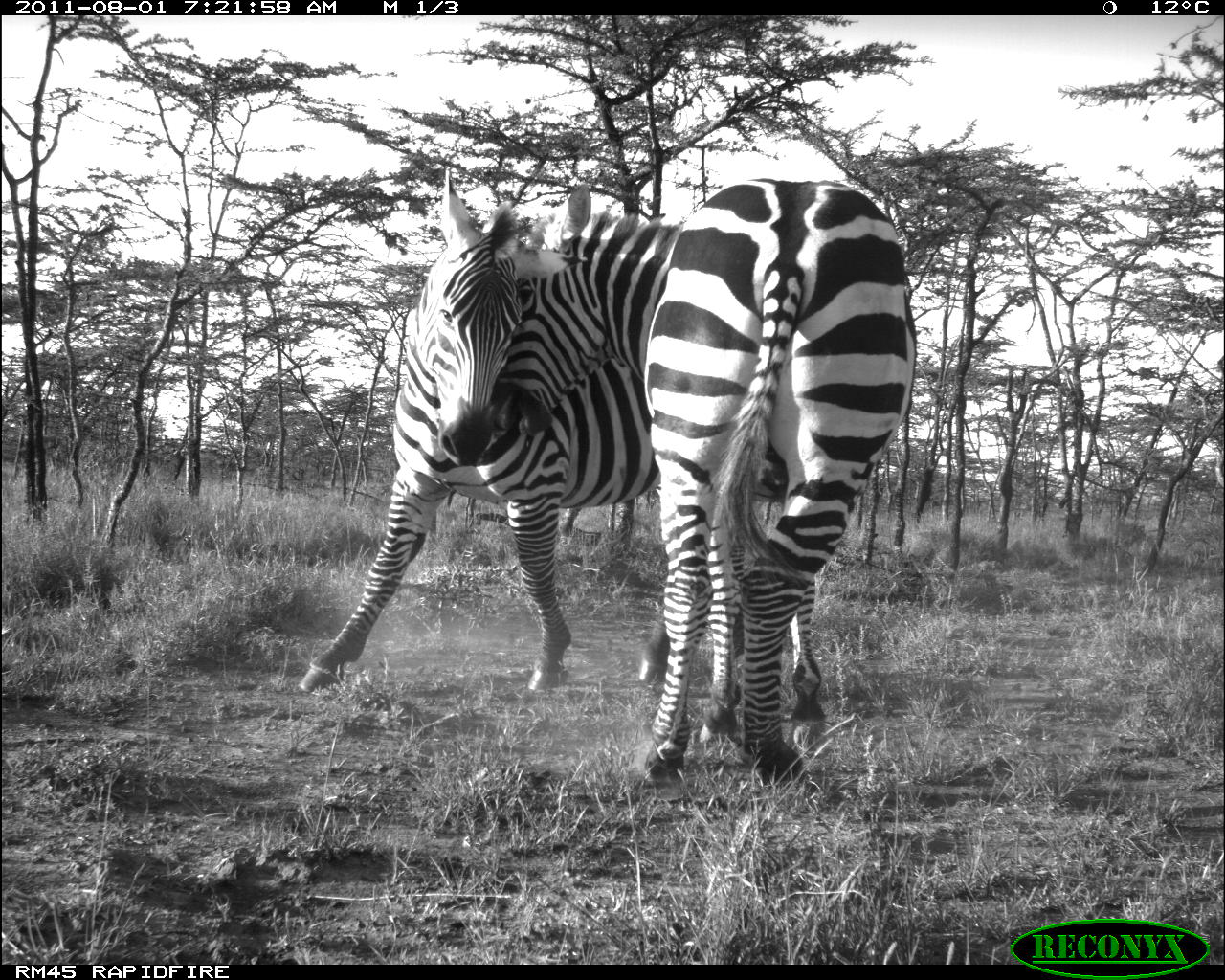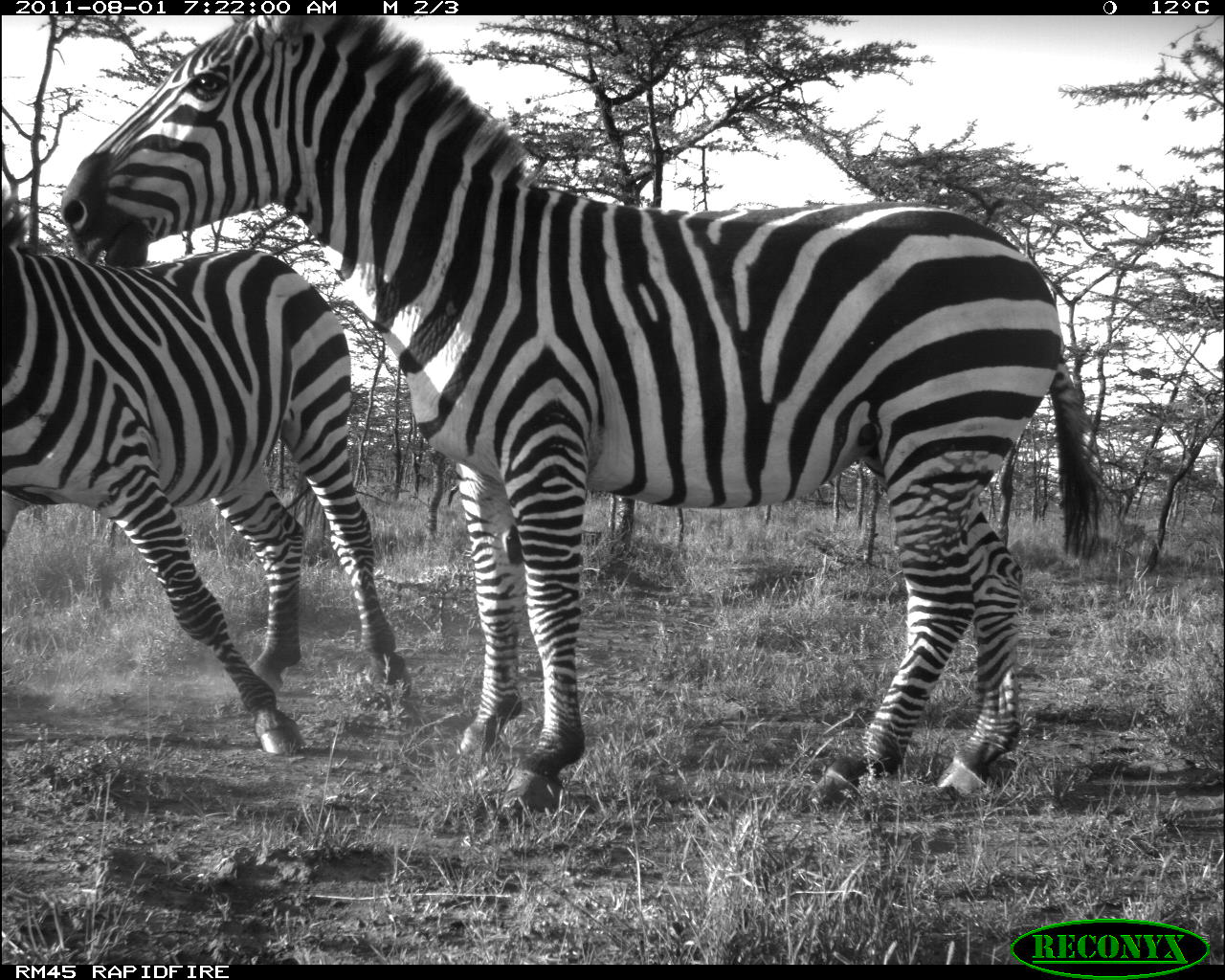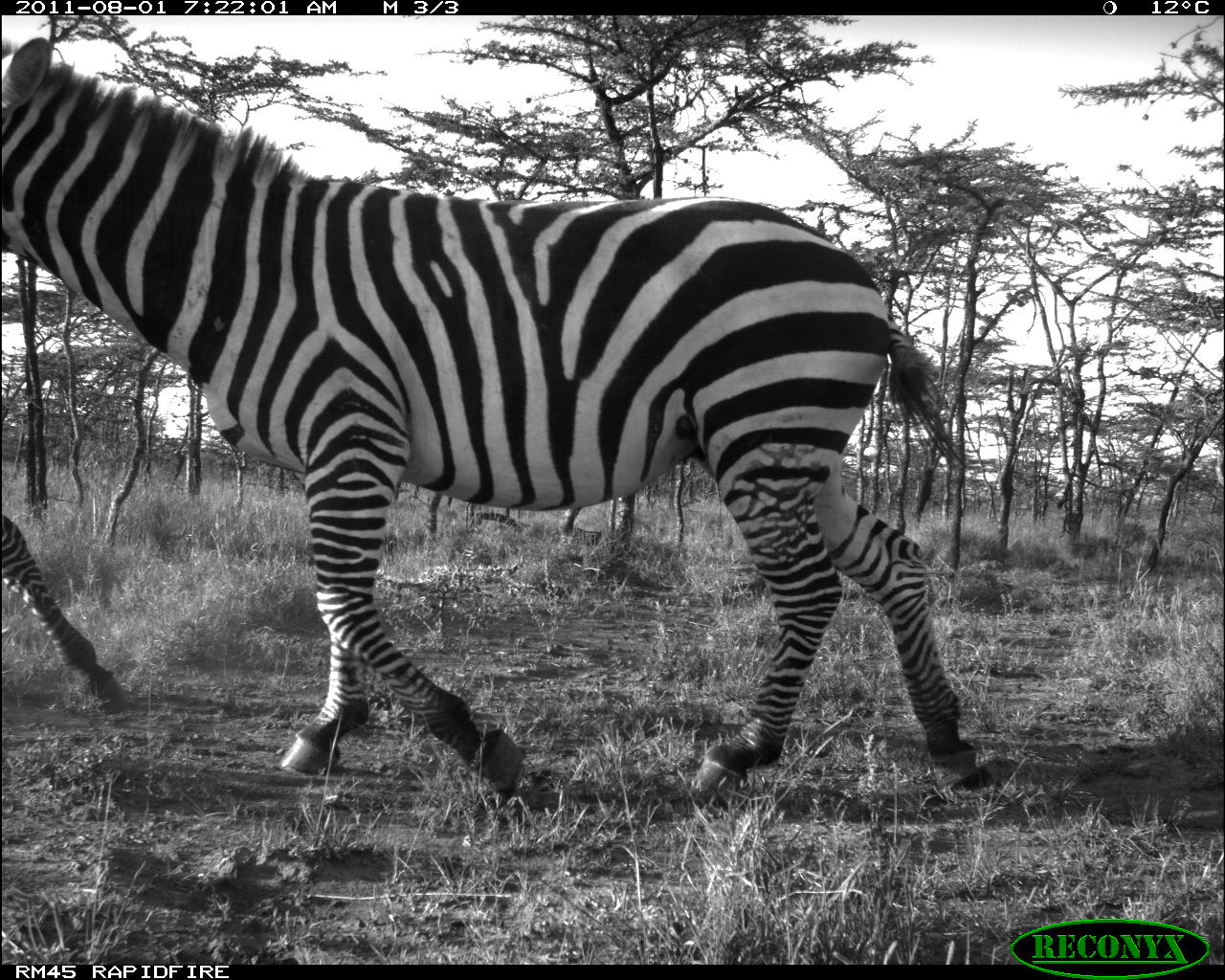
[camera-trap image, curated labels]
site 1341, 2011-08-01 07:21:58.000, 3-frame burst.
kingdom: Animalia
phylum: Chordata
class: Mammalia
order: Perissodactyla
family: Equidae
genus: Equus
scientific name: Equus quagga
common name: plains zebra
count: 2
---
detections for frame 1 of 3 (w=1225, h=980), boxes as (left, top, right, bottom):
equus quagga: (296, 166, 838, 696); (488, 176, 918, 786)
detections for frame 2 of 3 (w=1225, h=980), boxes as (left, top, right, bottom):
equus quagga: (59, 15, 1121, 818); (0, 187, 413, 757)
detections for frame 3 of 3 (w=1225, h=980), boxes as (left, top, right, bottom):
equus quagga: (0, 34, 981, 800); (0, 513, 130, 730)